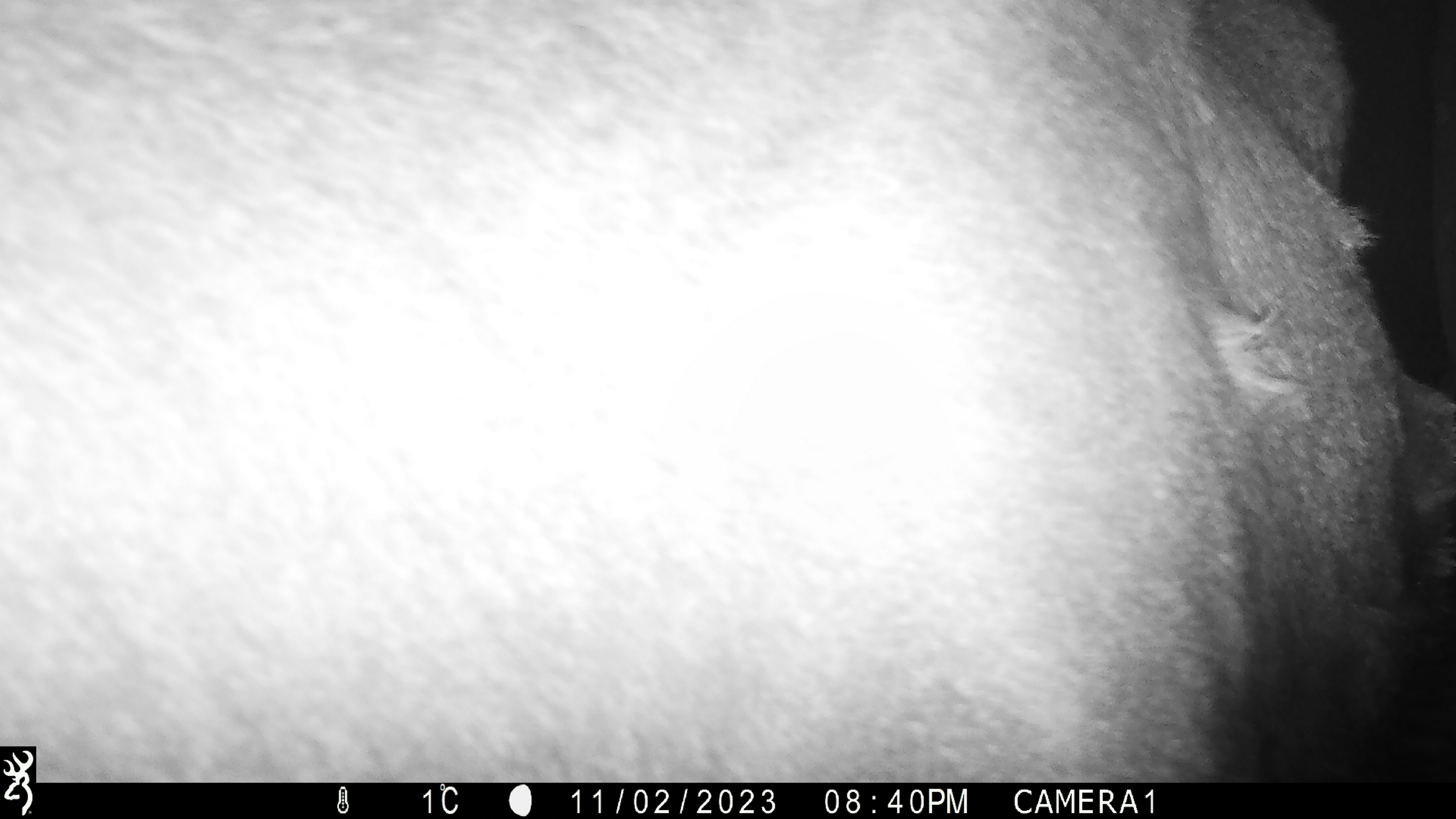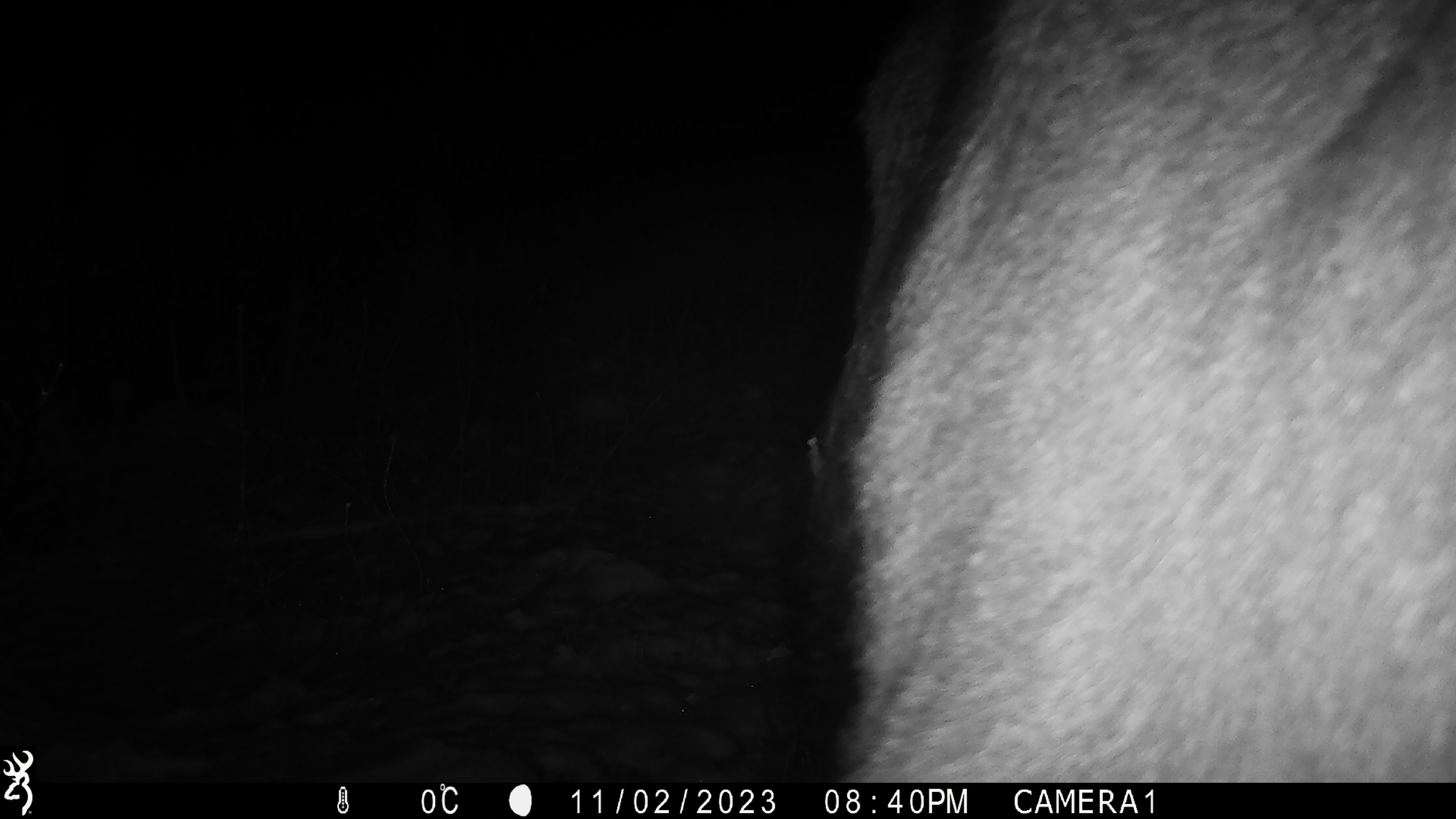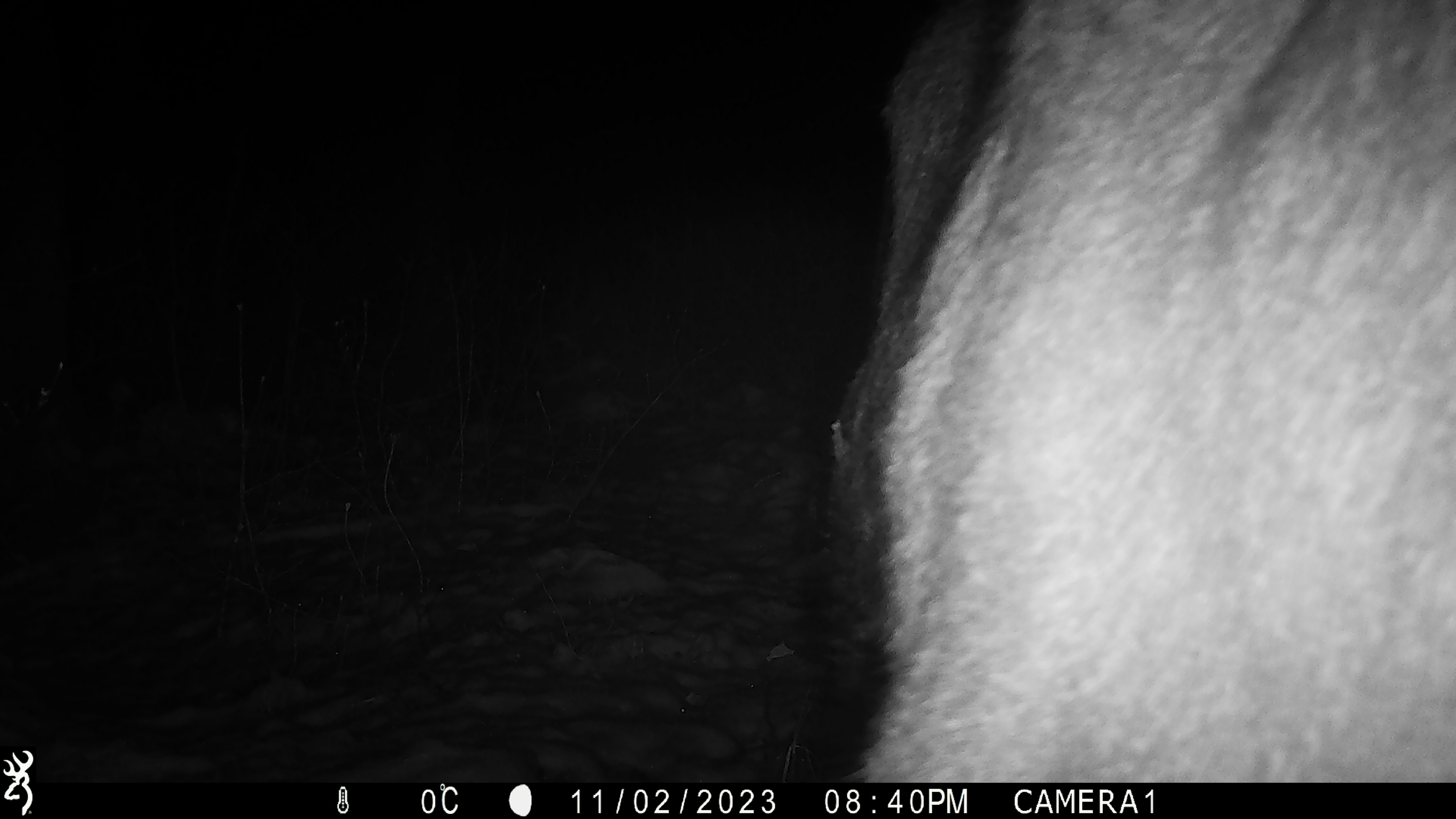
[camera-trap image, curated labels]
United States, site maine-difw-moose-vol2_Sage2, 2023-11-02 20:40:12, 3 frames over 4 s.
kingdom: Animalia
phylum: Chordata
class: Mammalia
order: Artiodactyla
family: Cervidae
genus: Alces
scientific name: Alces alces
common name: moose